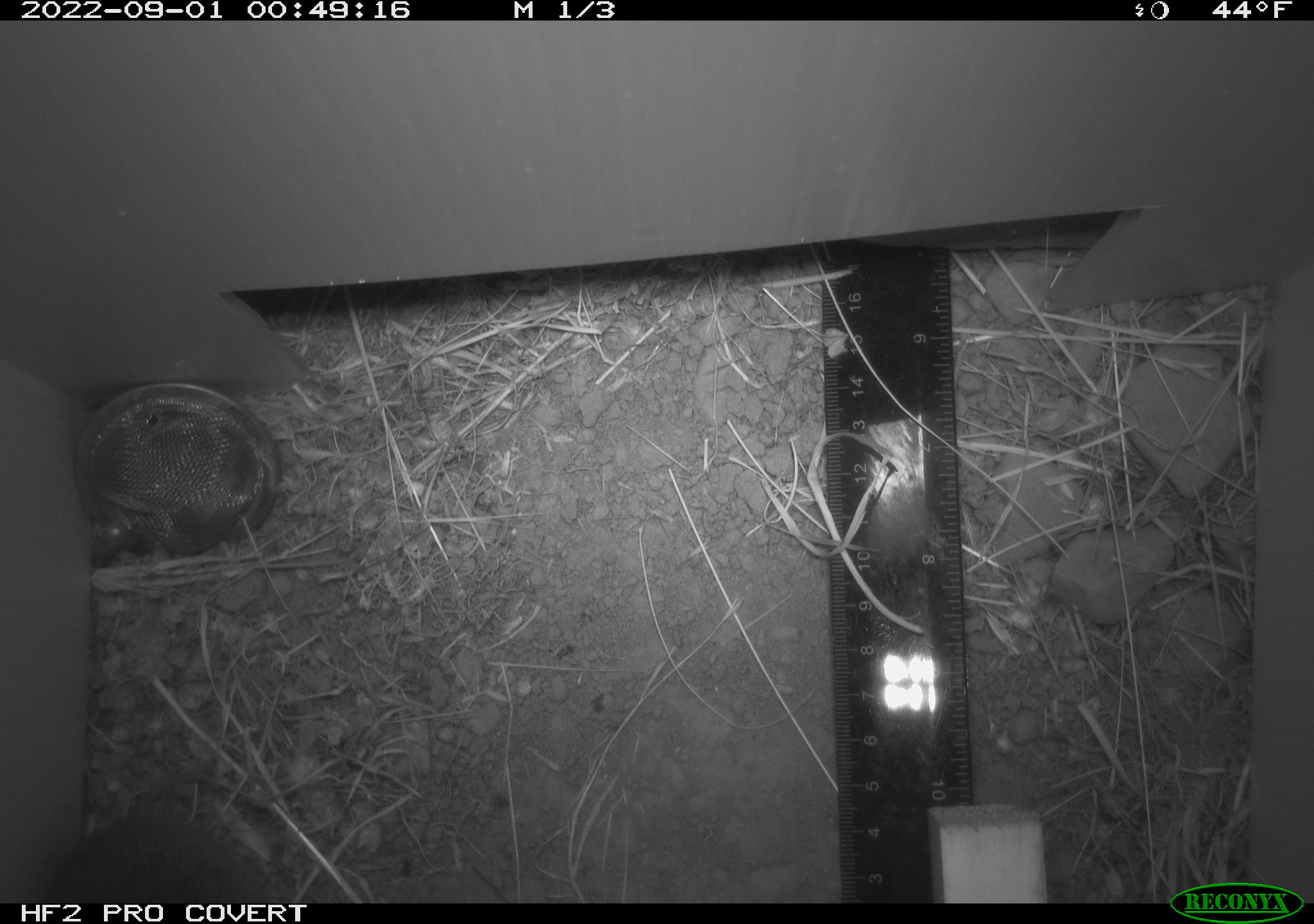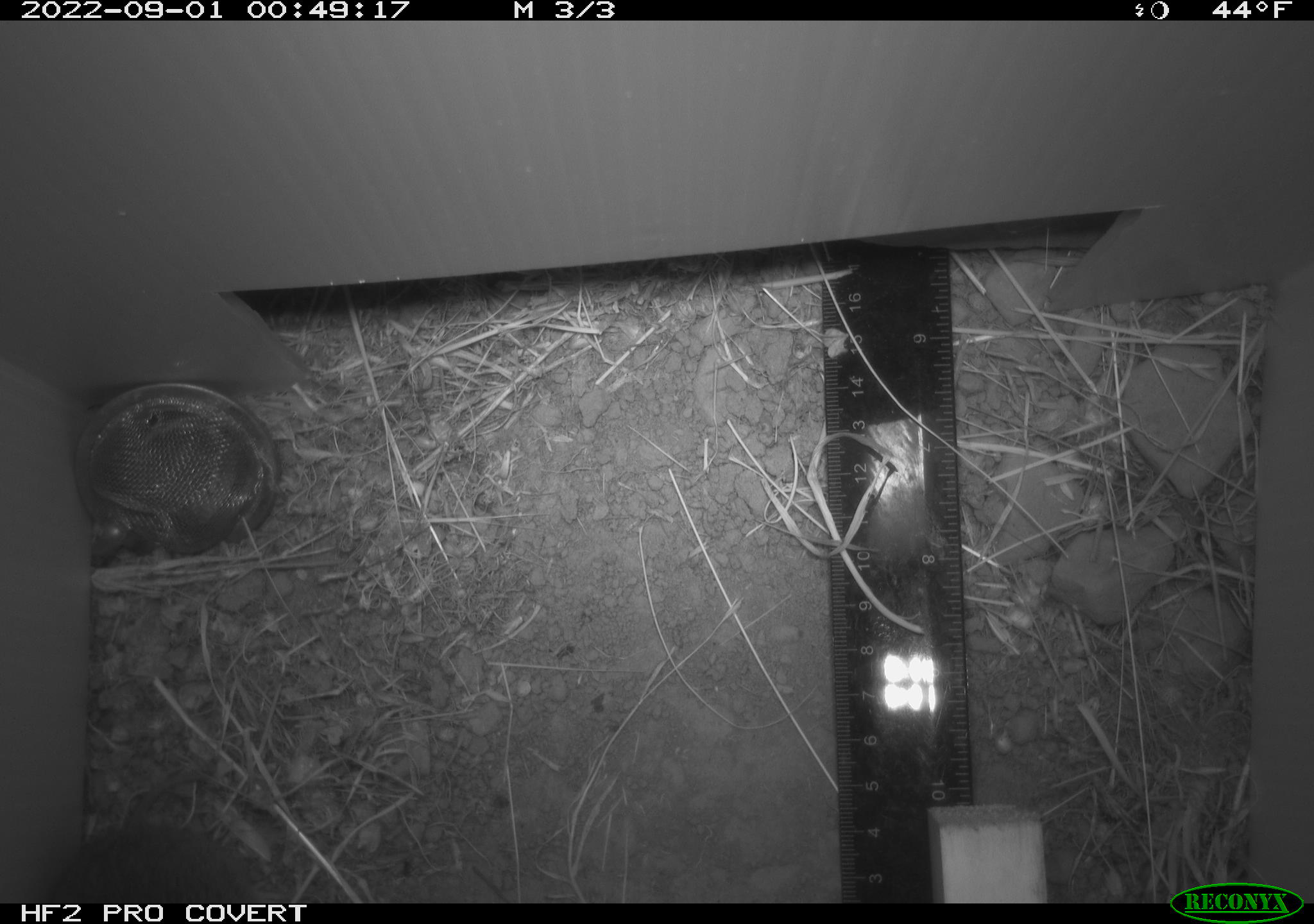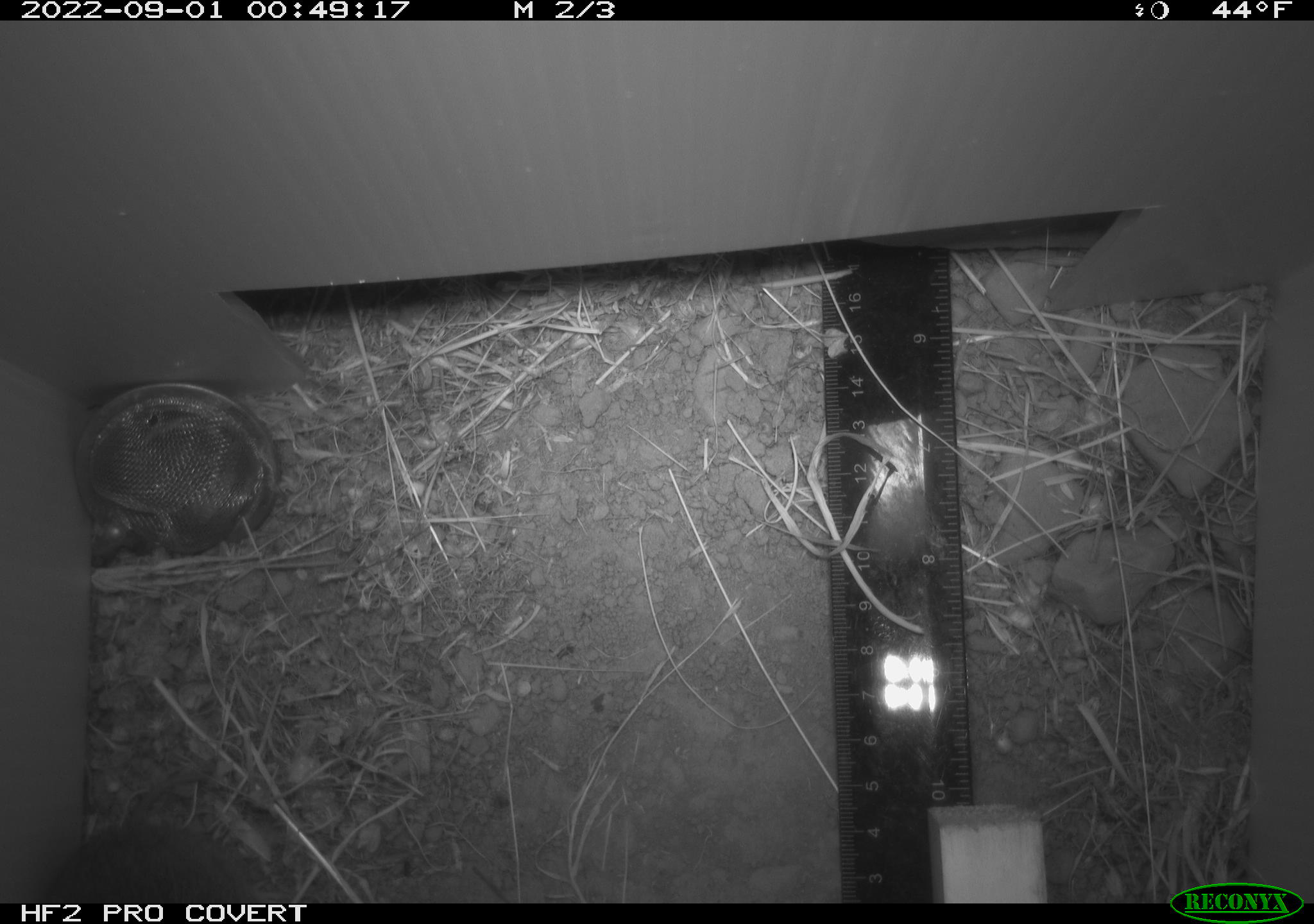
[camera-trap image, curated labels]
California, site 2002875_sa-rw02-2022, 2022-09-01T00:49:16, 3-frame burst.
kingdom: Animalia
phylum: Chordata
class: Mammalia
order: Rodentia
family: Cricetidae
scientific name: Arvicolinae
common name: voles, lemmings, and muskrats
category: arvicolinae subfamily